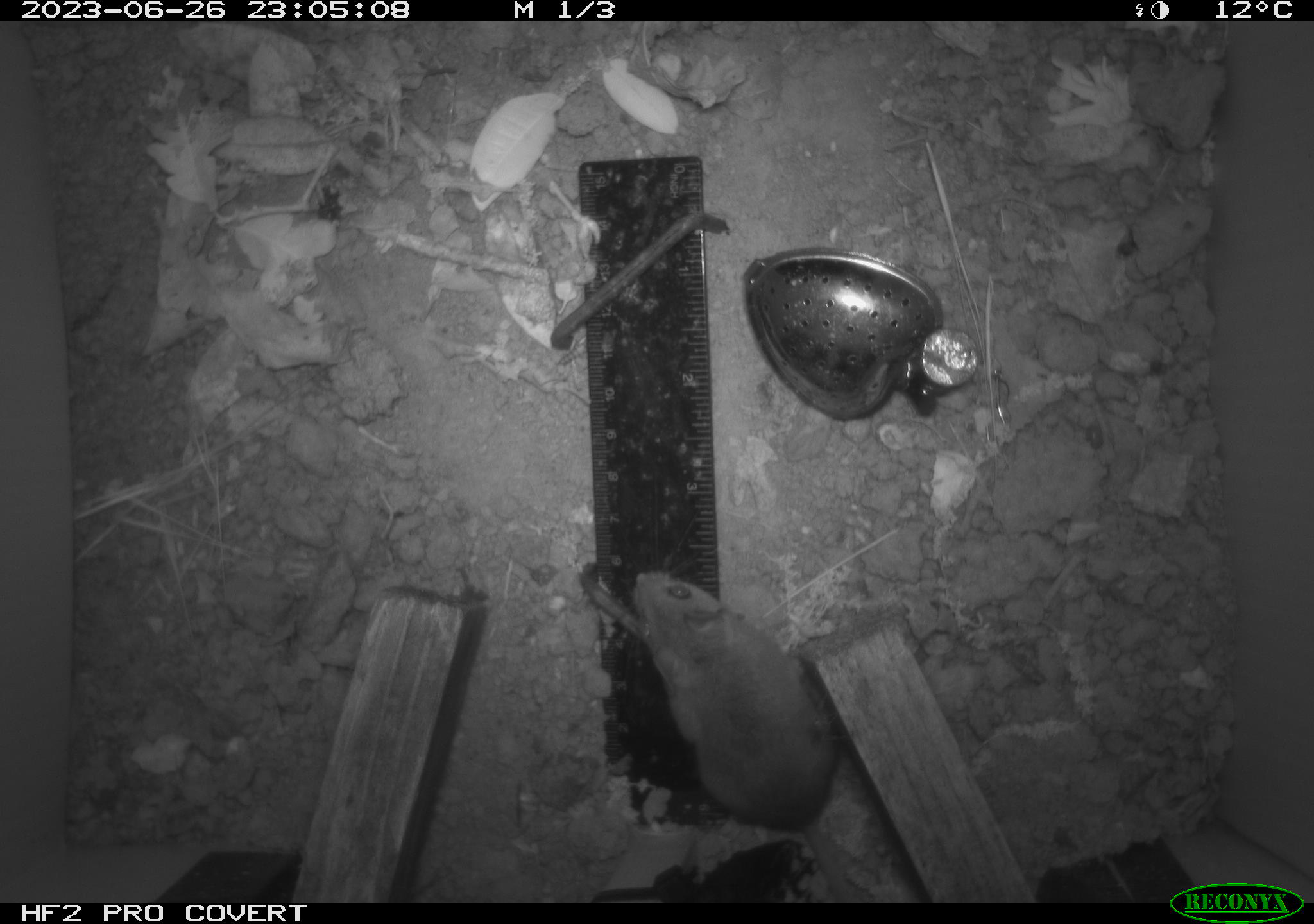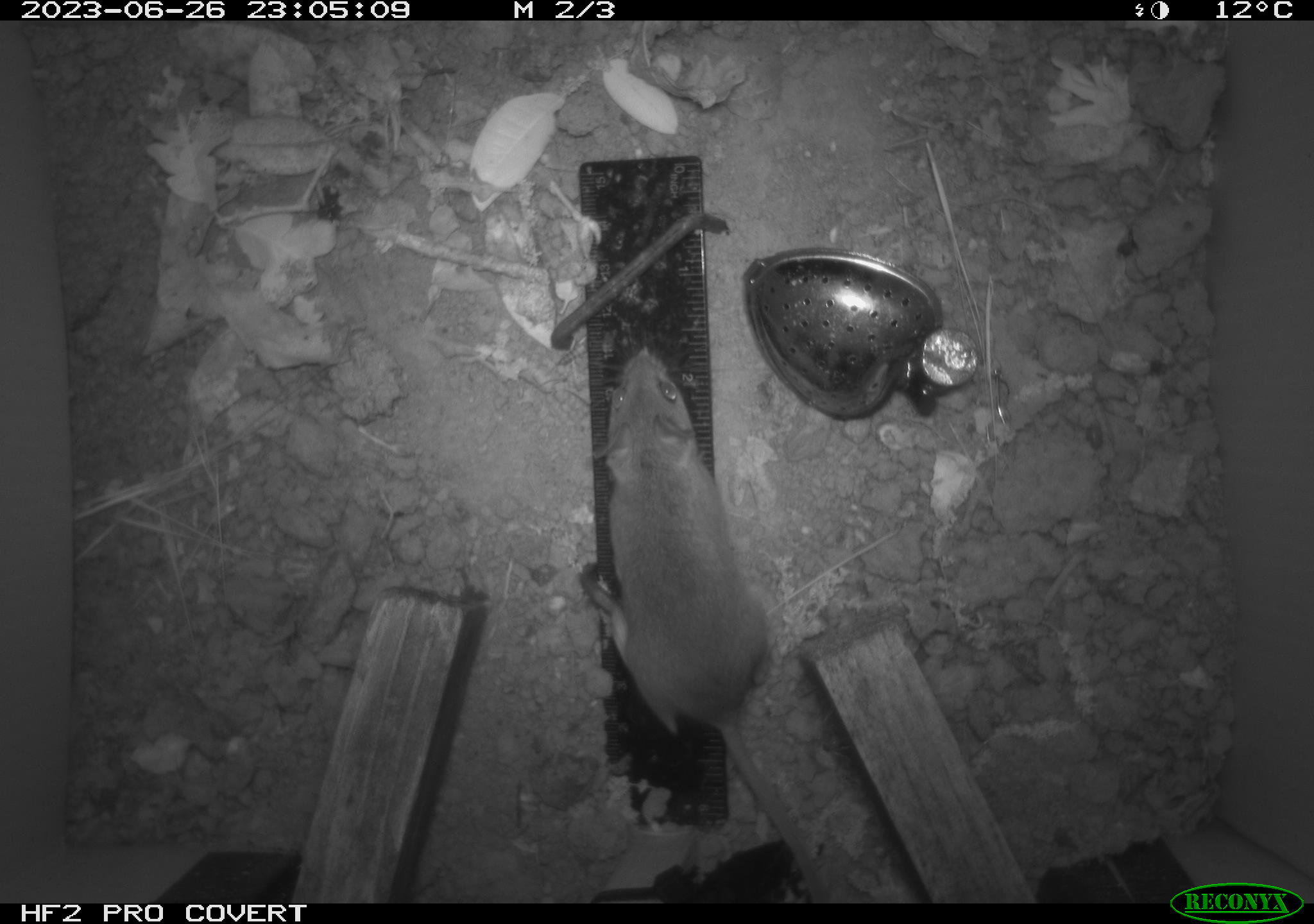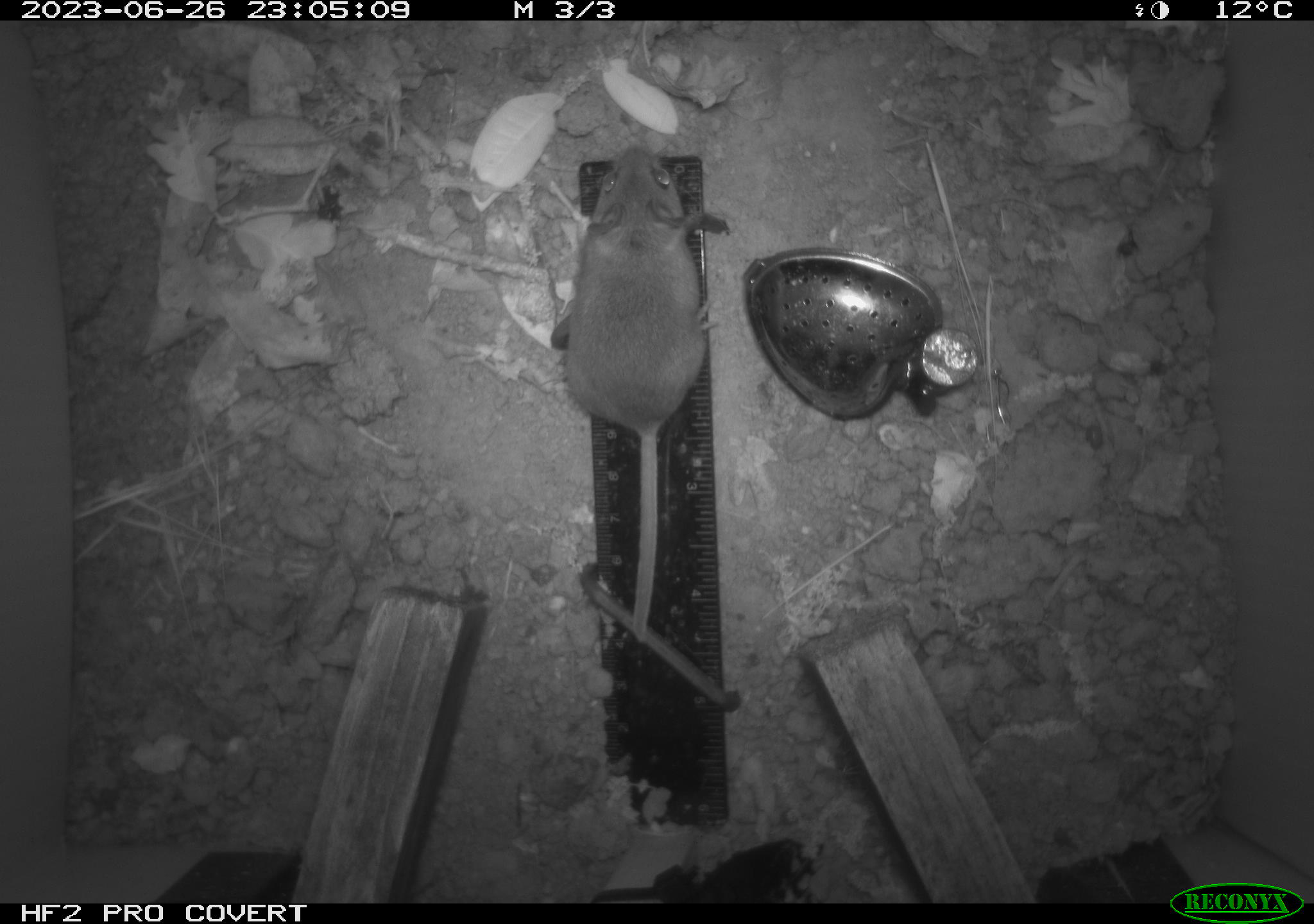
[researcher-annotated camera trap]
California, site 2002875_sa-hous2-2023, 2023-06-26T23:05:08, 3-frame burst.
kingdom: Animalia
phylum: Chordata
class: Mammalia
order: Rodentia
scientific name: Rodentia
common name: mouse species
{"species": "mouse species (Rodentia)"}